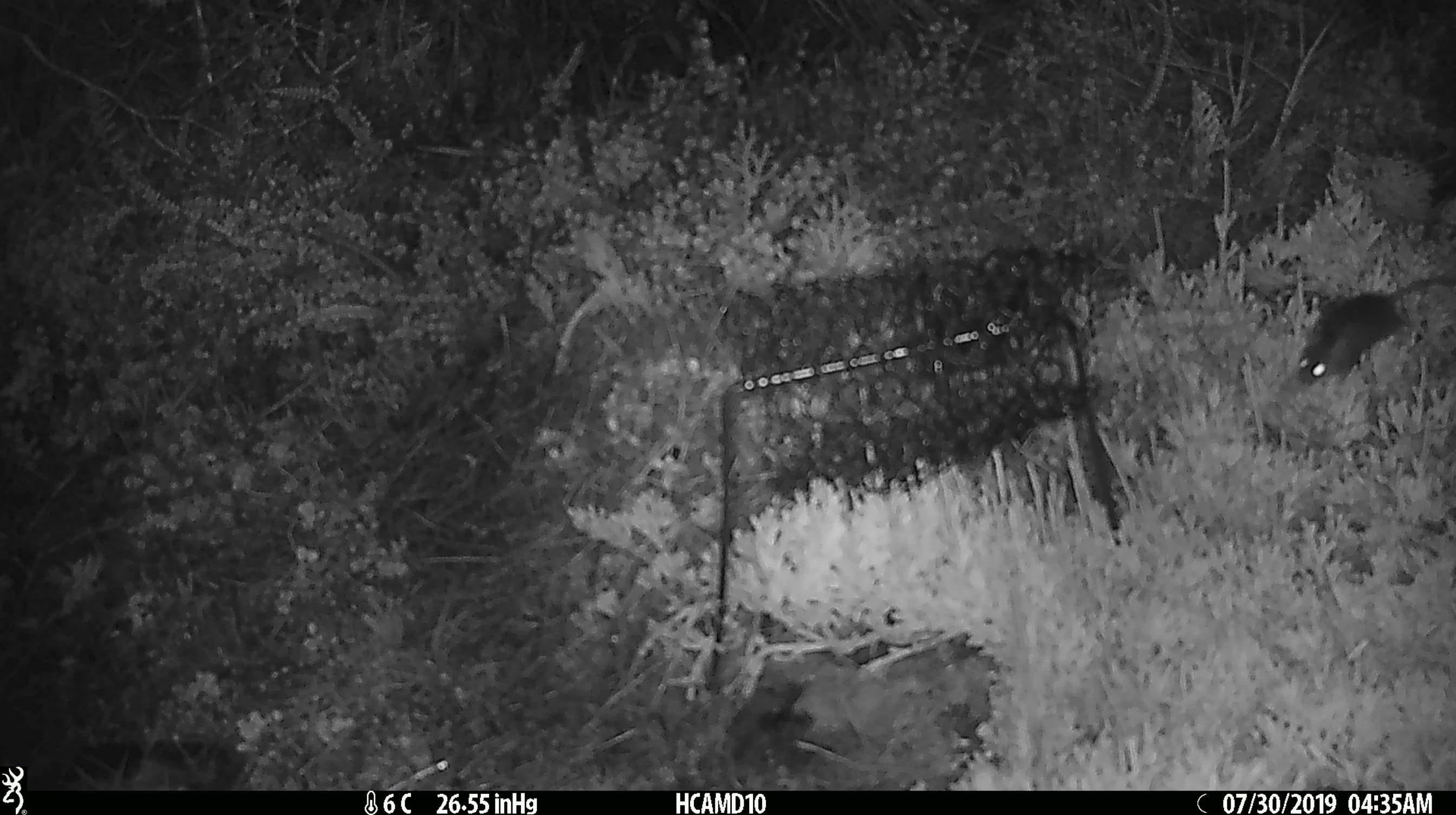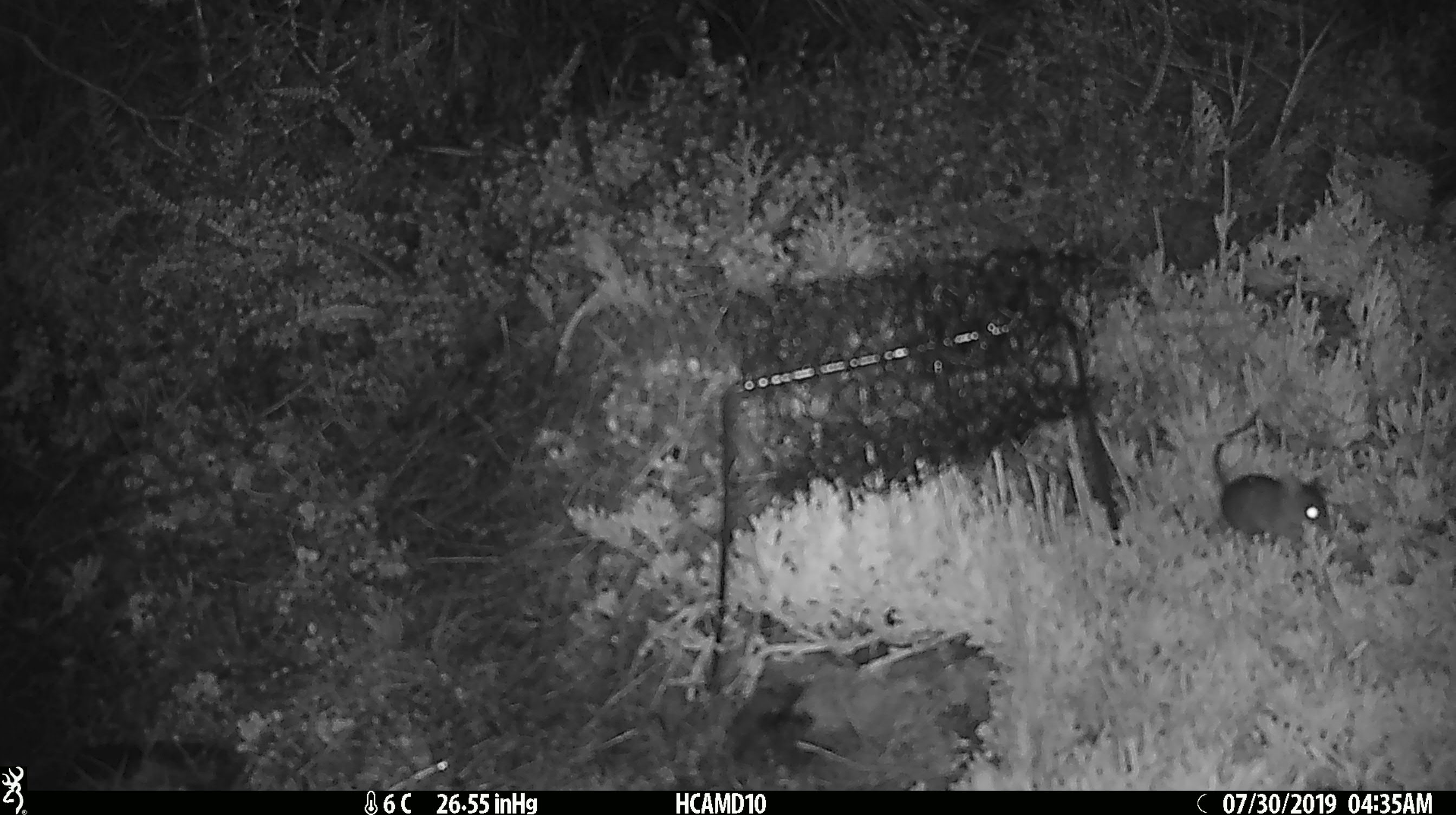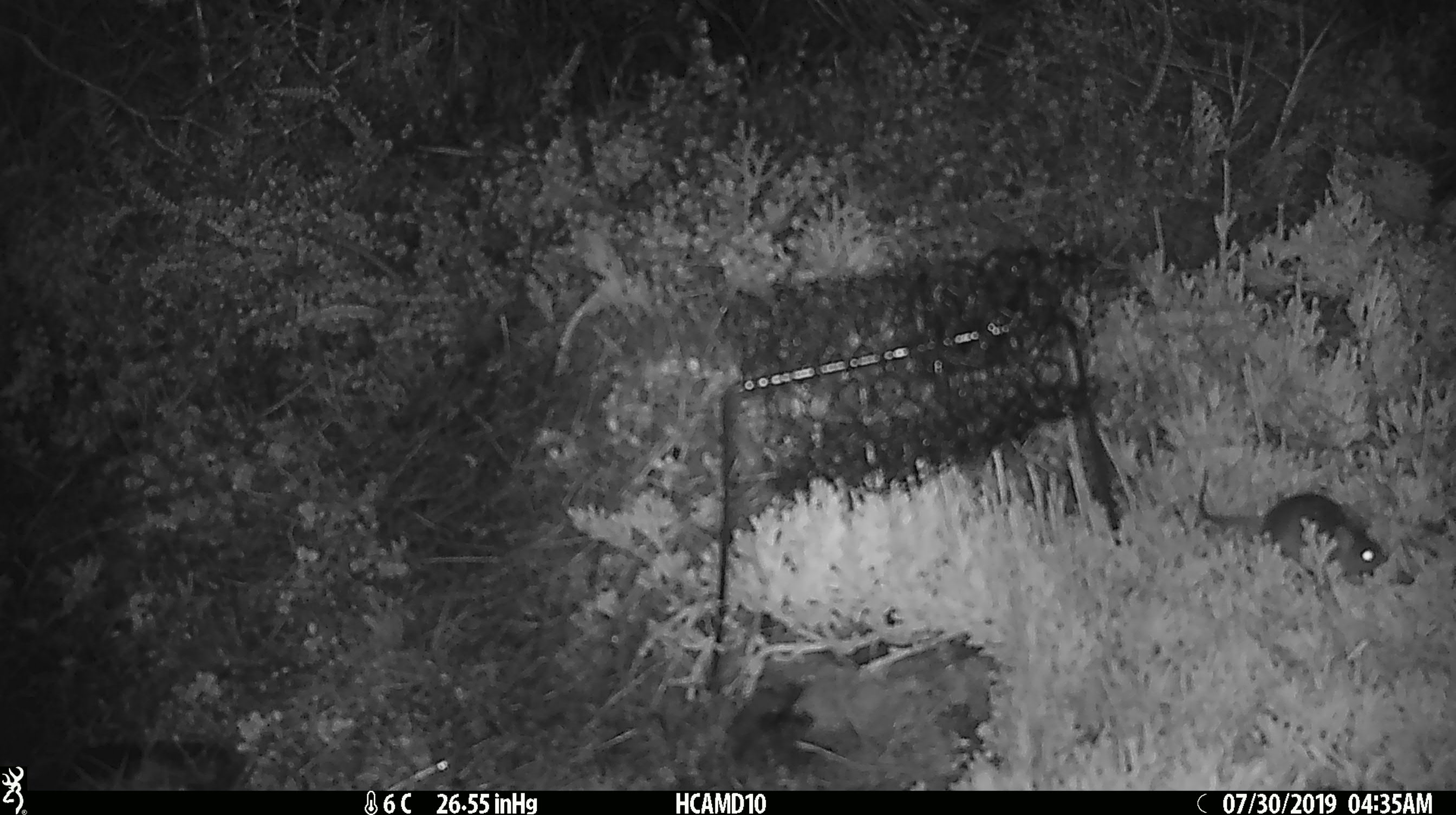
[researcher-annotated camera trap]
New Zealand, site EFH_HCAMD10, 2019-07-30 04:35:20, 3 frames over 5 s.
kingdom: Animalia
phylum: Chordata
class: Mammalia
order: Rodentia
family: Muridae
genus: Mus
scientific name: Mus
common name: mouse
Mouse (Mus).